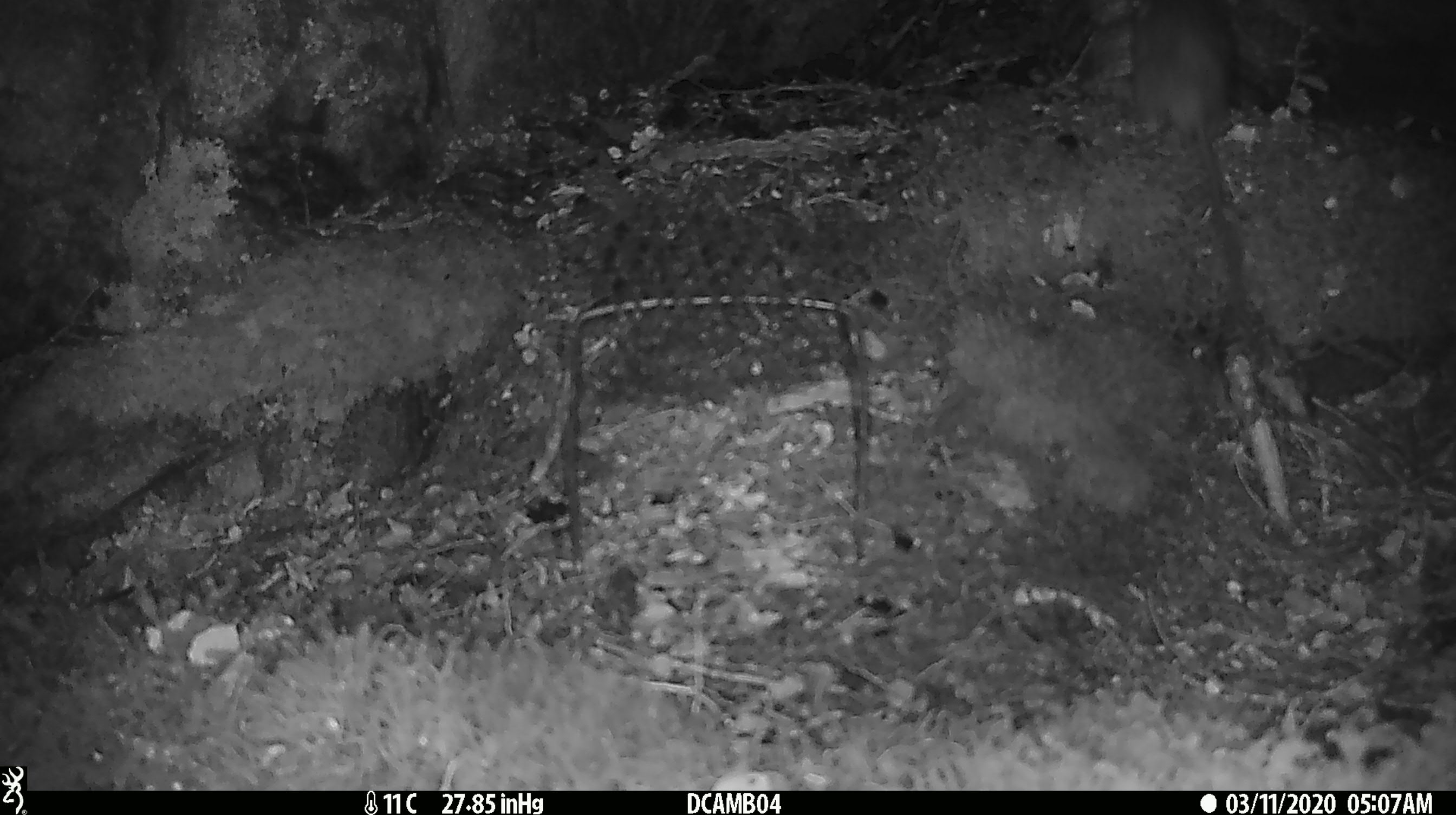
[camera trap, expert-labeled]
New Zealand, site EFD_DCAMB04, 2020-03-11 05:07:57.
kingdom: Animalia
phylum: Chordata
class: Mammalia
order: Rodentia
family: Muridae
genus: Mus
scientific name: Mus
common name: mouse